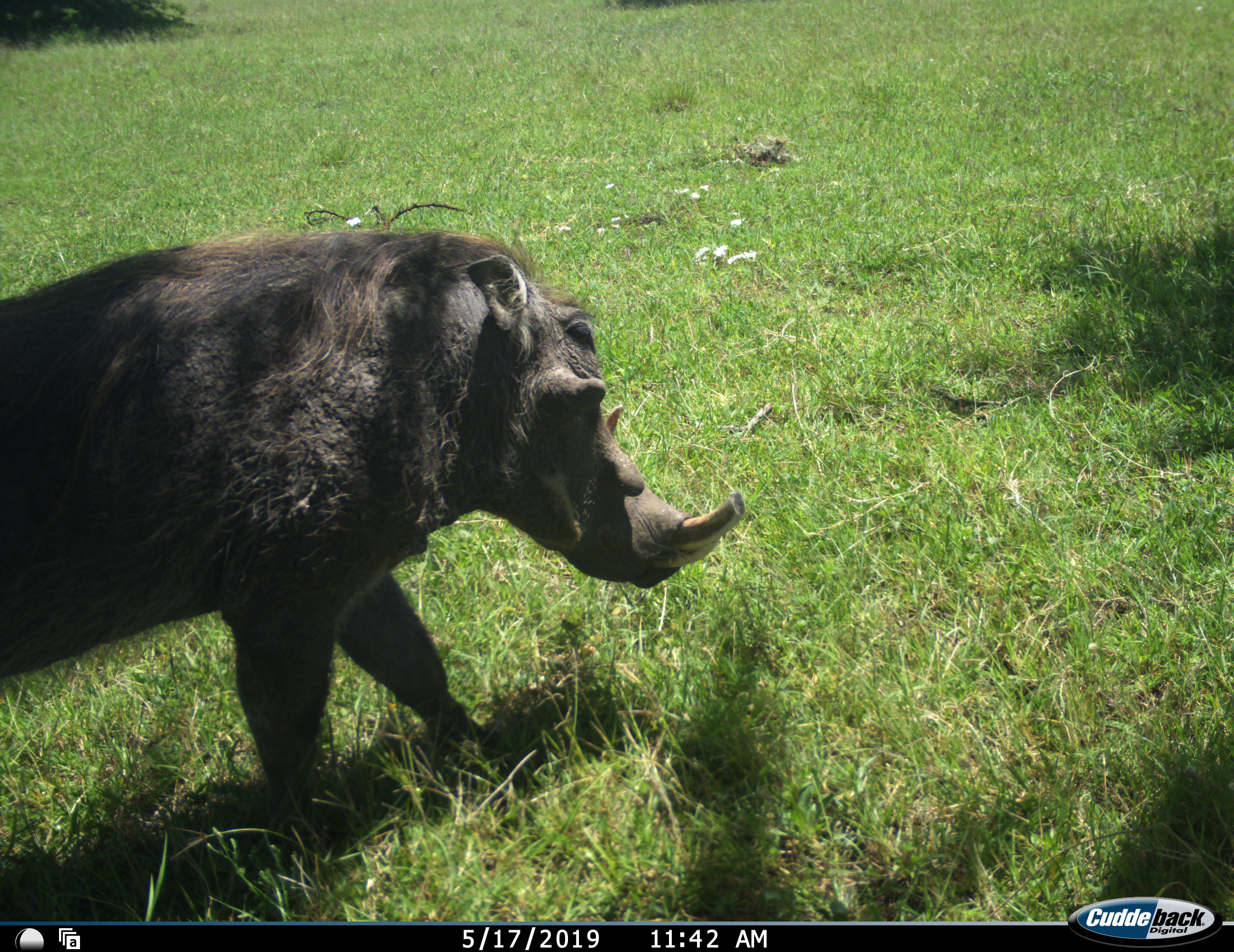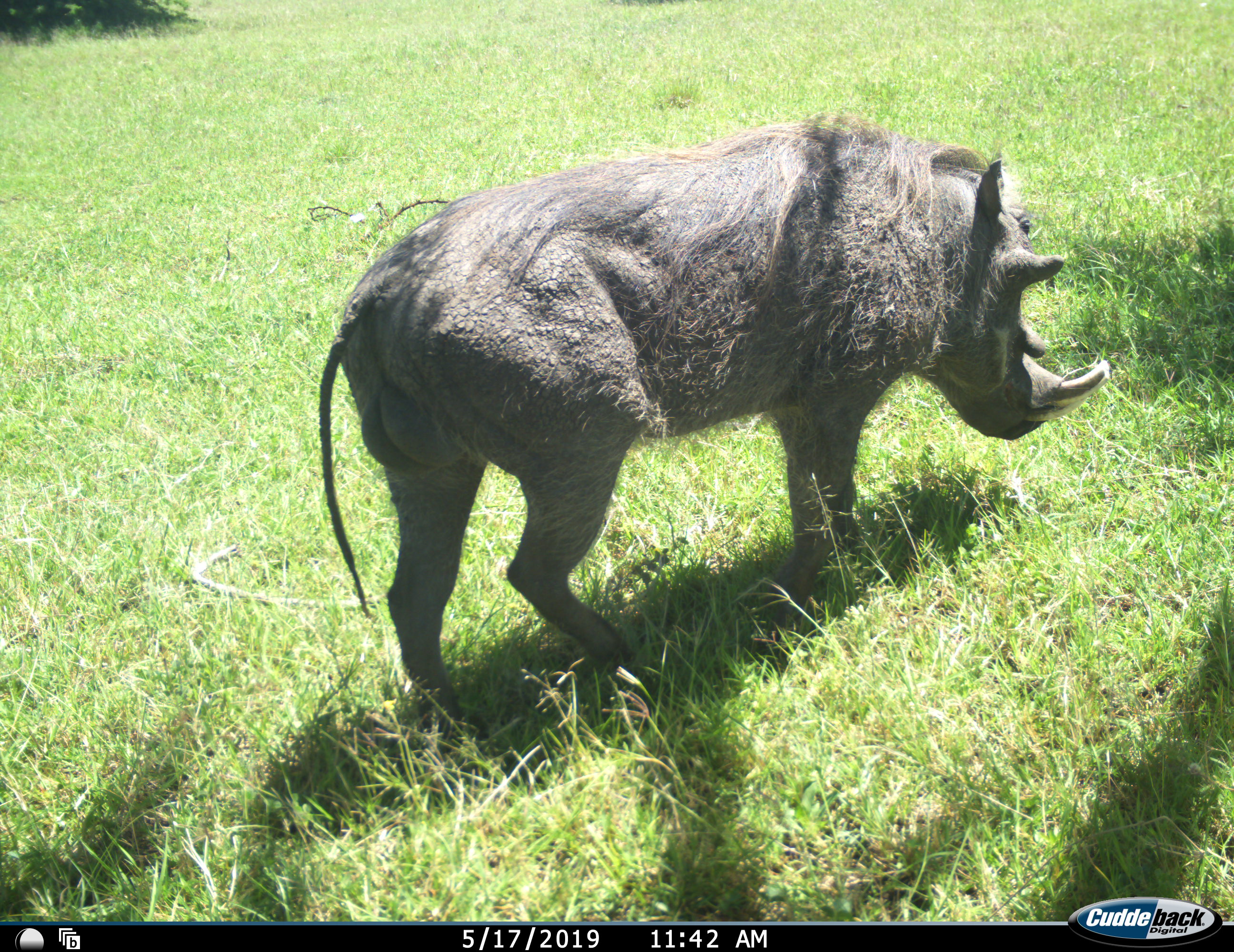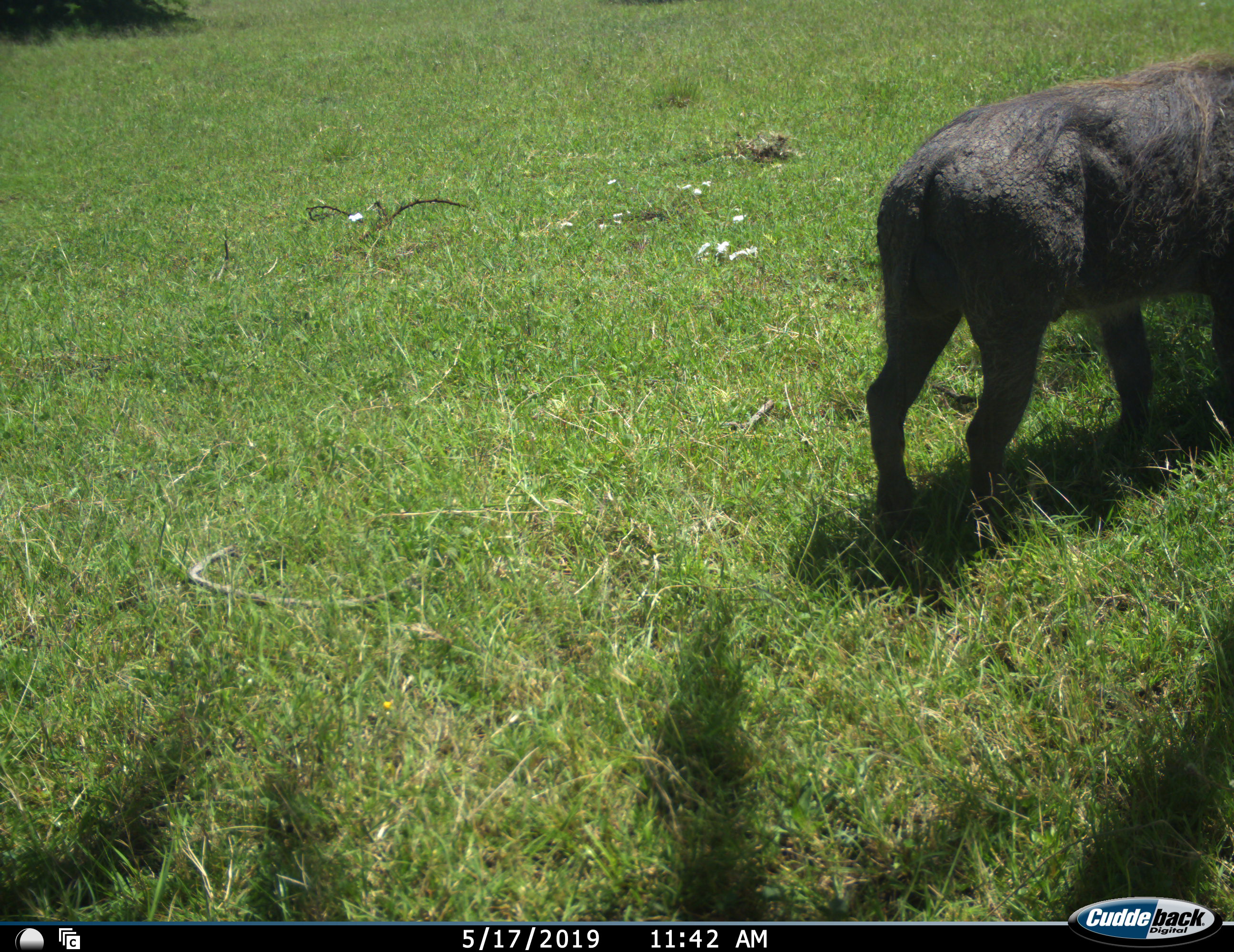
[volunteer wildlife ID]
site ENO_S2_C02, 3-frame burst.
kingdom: Animalia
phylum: Chordata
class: Mammalia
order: Artiodactyla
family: Suidae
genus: Phacochoerus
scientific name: Phacochoerus africanus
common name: warthog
Warthog (Phacochoerus africanus), count 1. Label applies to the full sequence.